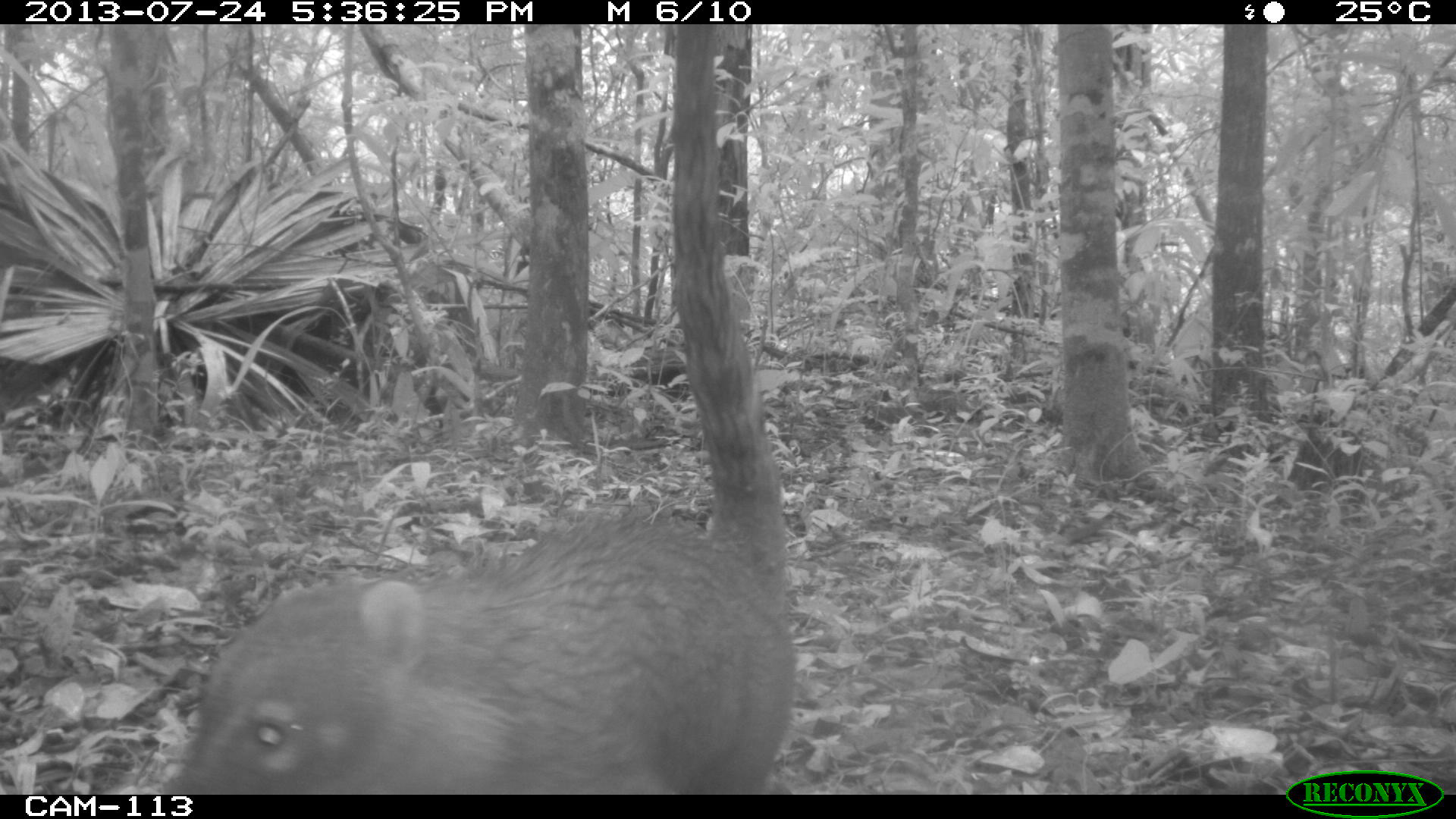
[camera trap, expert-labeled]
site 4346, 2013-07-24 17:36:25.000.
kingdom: Animalia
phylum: Chordata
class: Mammalia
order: Carnivora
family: Procyonidae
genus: Nasua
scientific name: Nasua narica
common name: white-nosed coati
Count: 1.